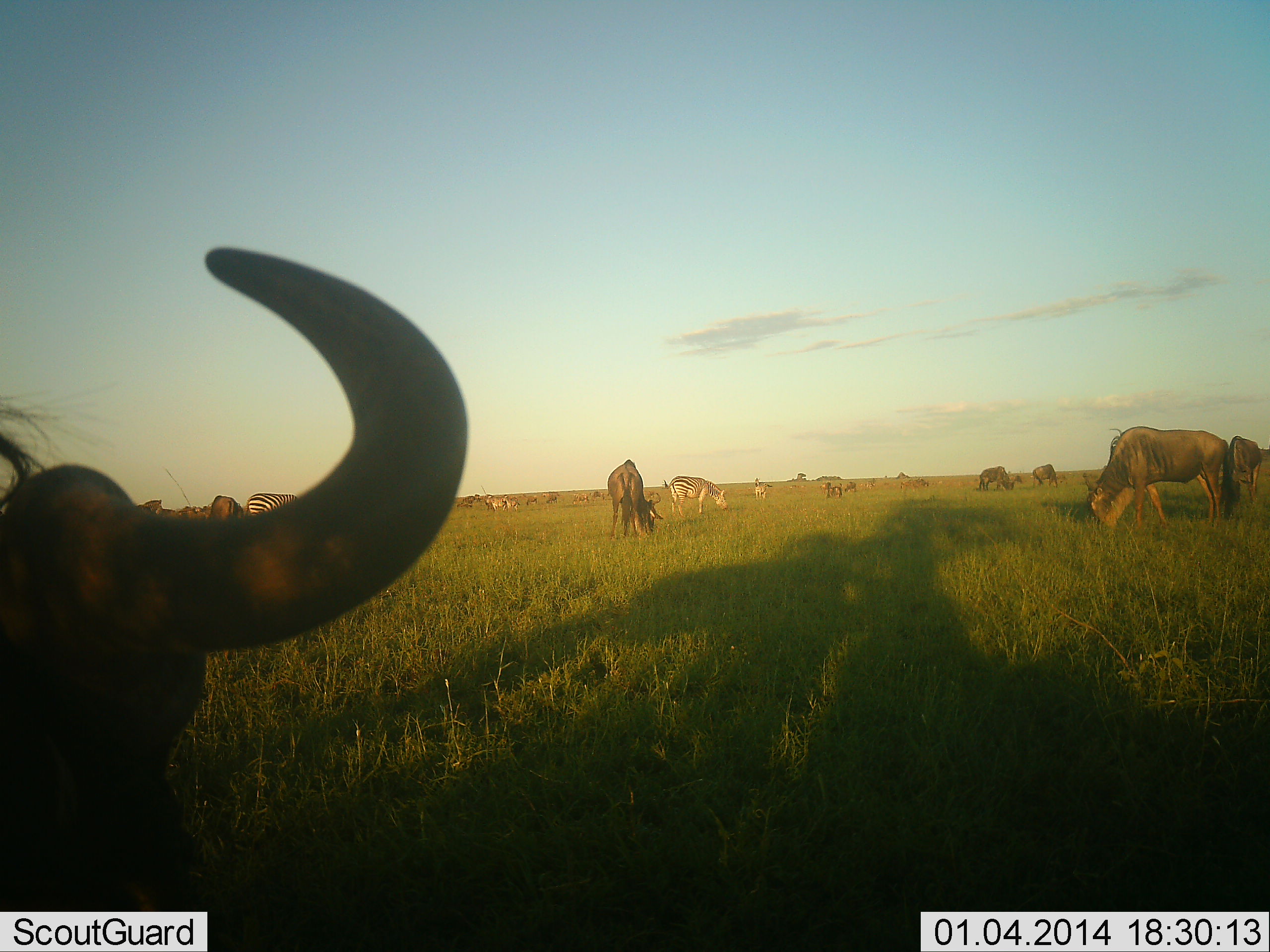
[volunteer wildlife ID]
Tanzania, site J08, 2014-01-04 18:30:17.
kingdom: Animalia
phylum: Chordata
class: Mammalia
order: Artiodactyla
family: Bovidae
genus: Connochaetes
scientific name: Connochaetes taurinus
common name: blue wildebeest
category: wildebeest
Wildebeest (blue wildebeest) (Connochaetes taurinus), count 11-50. Behavior (volunteer vote fractions): standing 67%, resting 13%, moving 7%, interacting 0%. Young present (vote fraction): 0%. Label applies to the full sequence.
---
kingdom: Animalia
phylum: Chordata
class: Mammalia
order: Perissodactyla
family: Equidae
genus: Equus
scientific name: Equus quagga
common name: plains zebra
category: zebra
Zebra (plains zebra) (Equus quagga), count 3. Behavior (volunteer vote fractions): standing 45%, resting 0%, moving 0%, interacting 0%. Young present (vote fraction): 0%. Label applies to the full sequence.